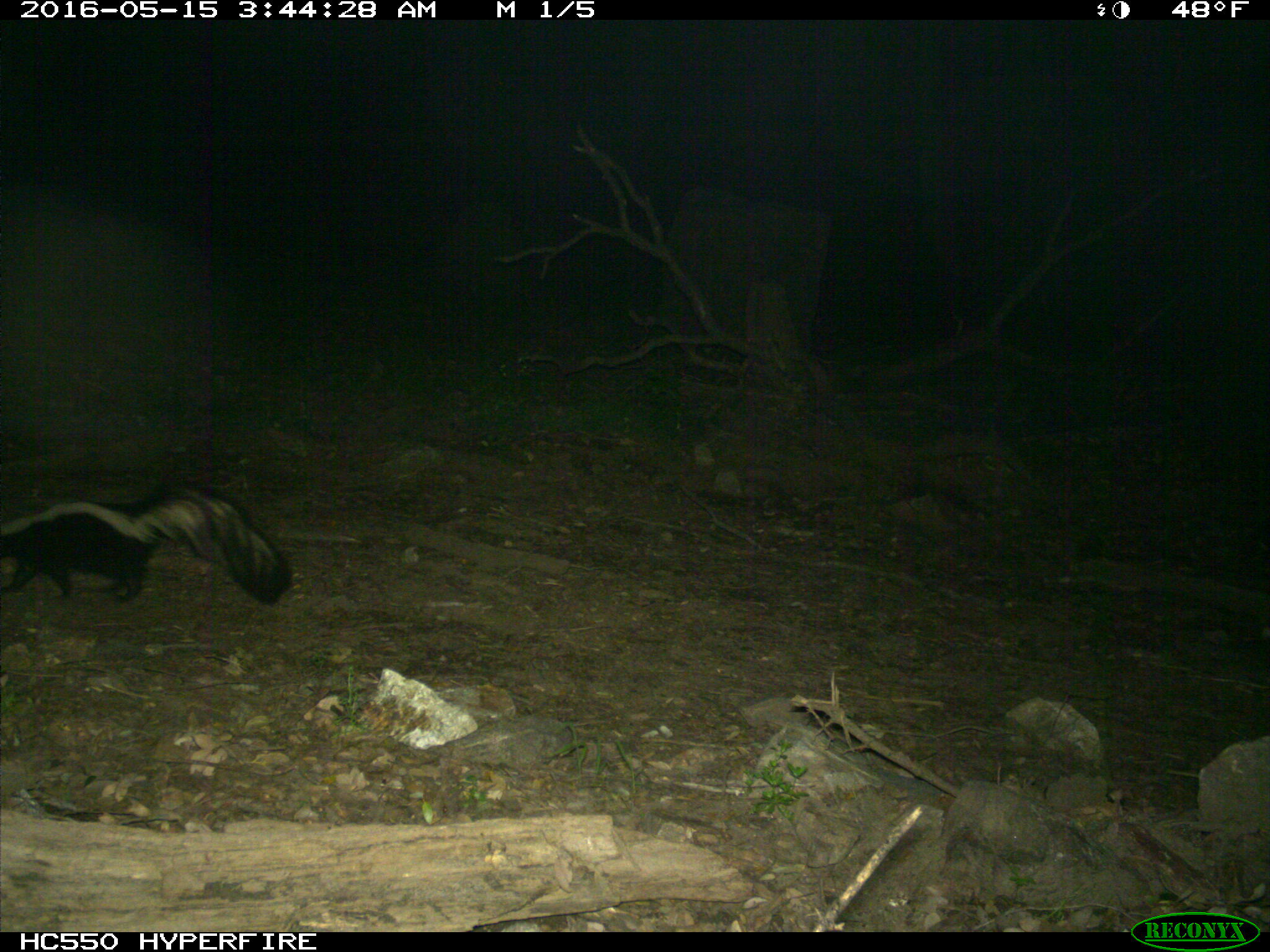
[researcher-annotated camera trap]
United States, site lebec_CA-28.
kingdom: Animalia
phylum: Chordata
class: Mammalia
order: Carnivora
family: Mephitidae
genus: Mephitis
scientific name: Mephitis mephitis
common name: striped skunk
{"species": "Mephitis mephitis (striped skunk)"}